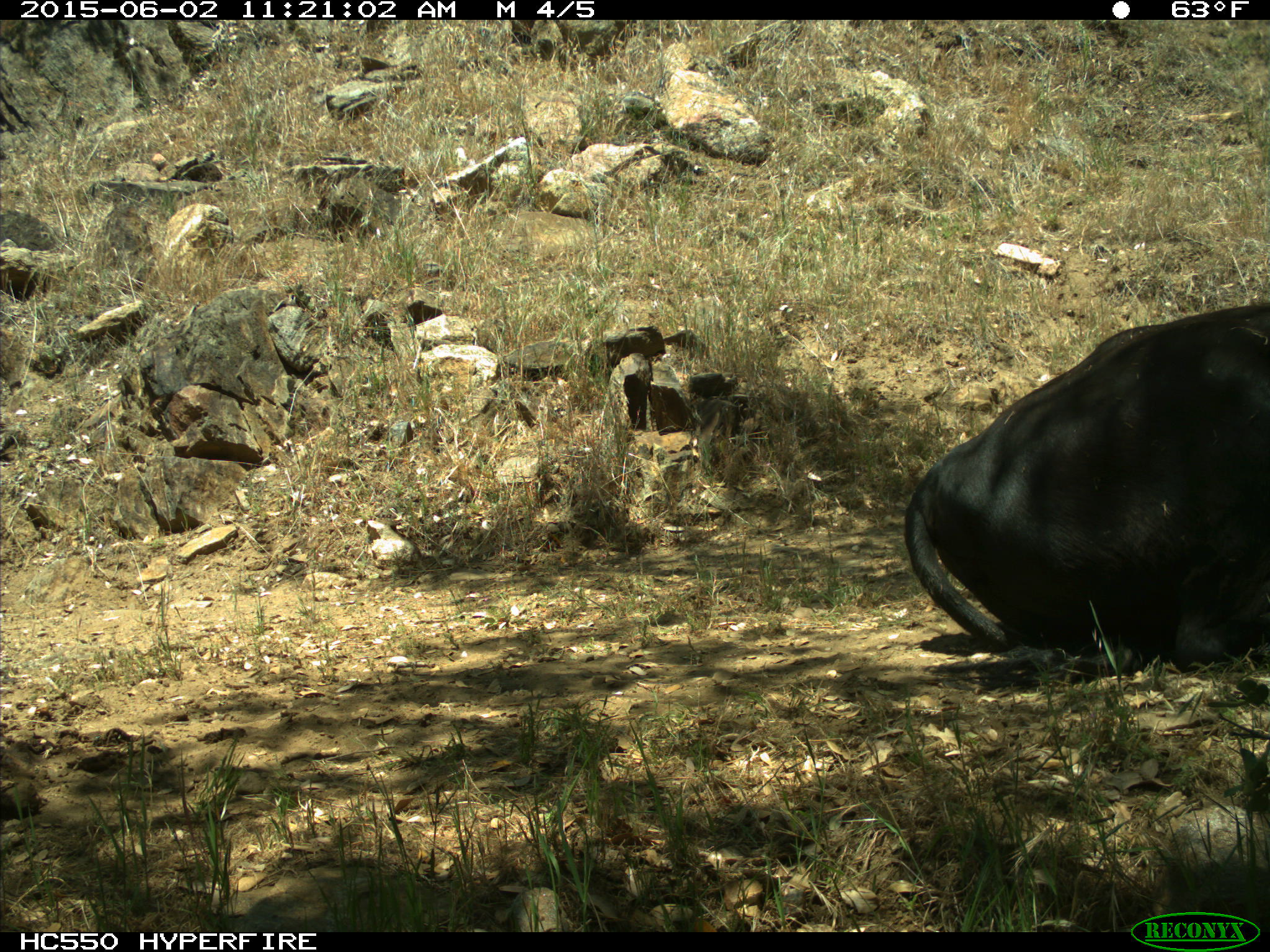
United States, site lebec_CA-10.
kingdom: Animalia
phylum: Chordata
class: Mammalia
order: Artiodactyla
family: Bovidae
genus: Bos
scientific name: Bos taurus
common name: domestic cow